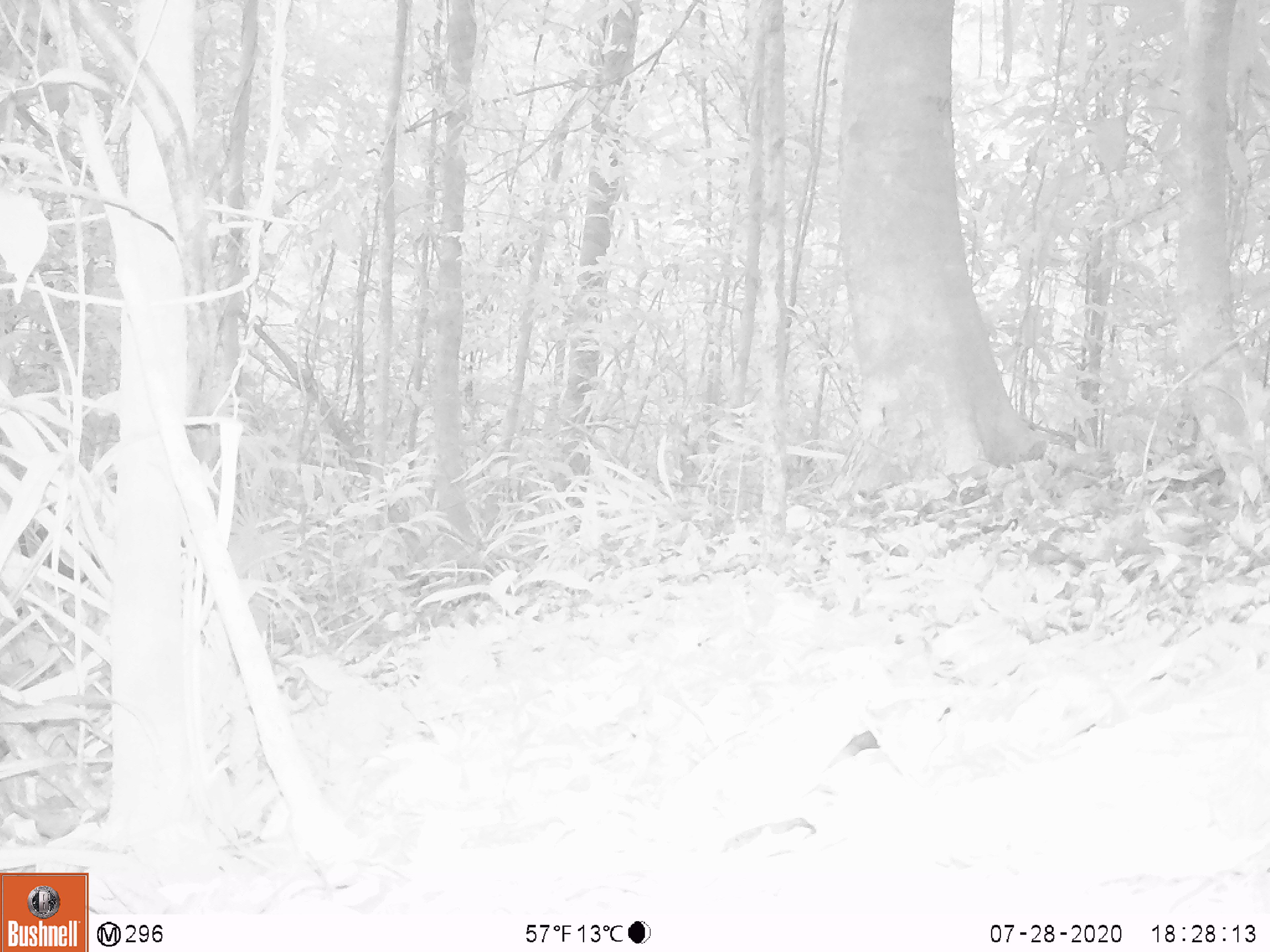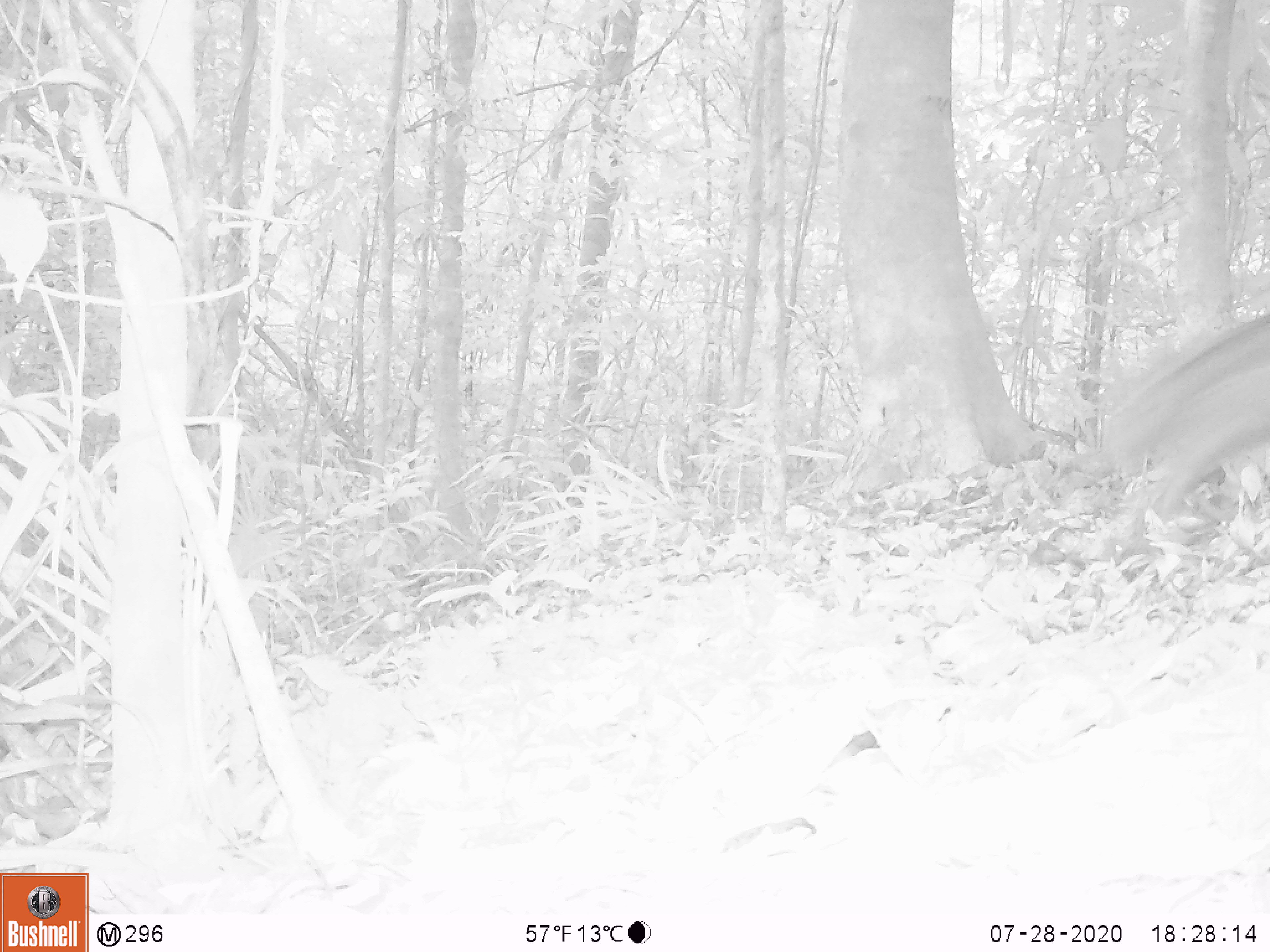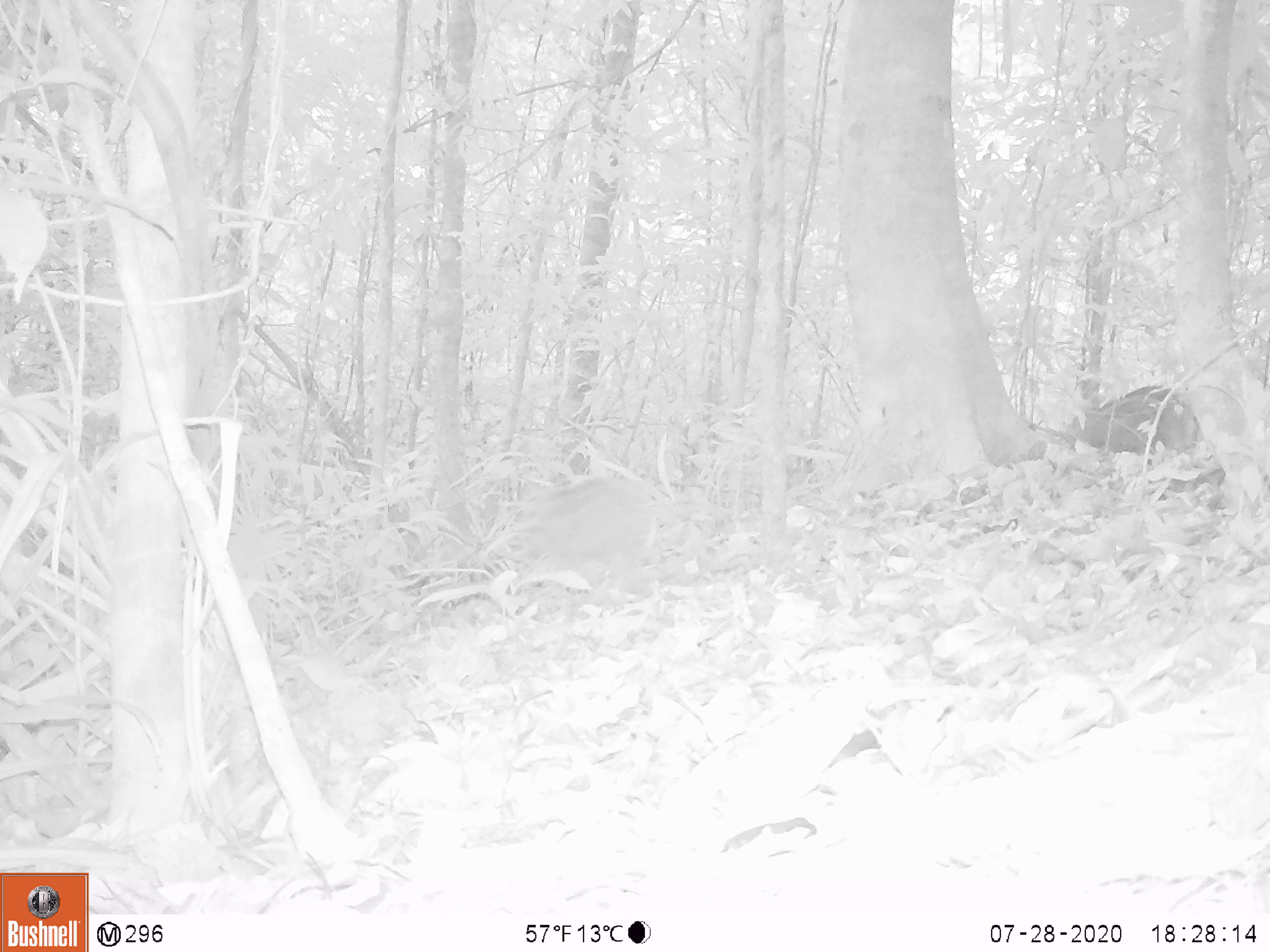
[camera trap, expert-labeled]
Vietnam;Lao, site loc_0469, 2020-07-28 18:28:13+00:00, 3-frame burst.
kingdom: Animalia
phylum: Chordata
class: Mammalia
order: Artiodactyla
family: Suidae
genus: Sus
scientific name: Sus scrofa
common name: eurasian wild pig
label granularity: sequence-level